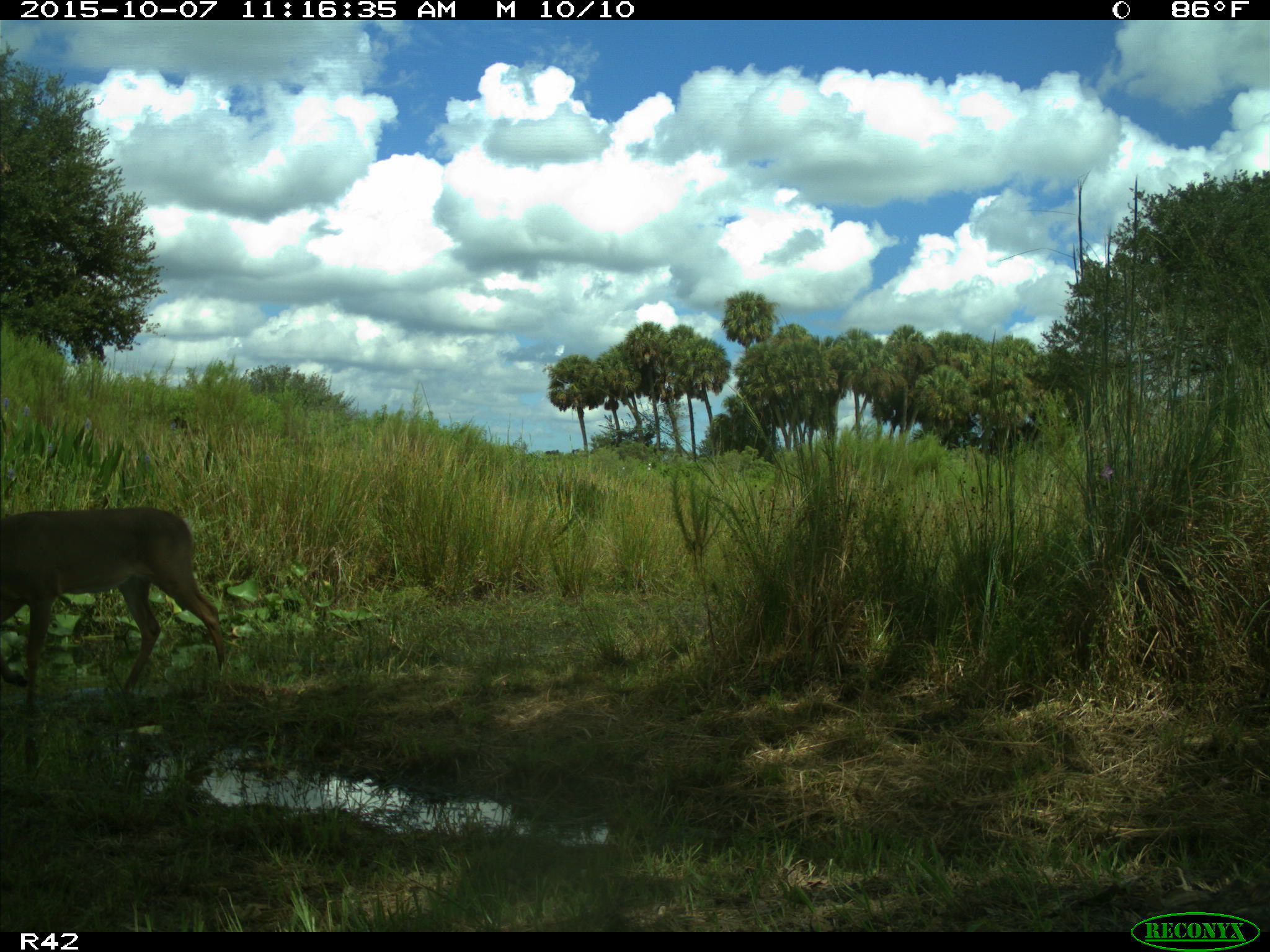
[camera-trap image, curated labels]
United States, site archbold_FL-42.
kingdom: Animalia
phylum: Chordata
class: Mammalia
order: Artiodactyla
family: Cervidae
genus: Odocoileus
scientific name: Odocoileus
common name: deer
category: unidentified deer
Unidentified deer (deer) (Odocoileus).